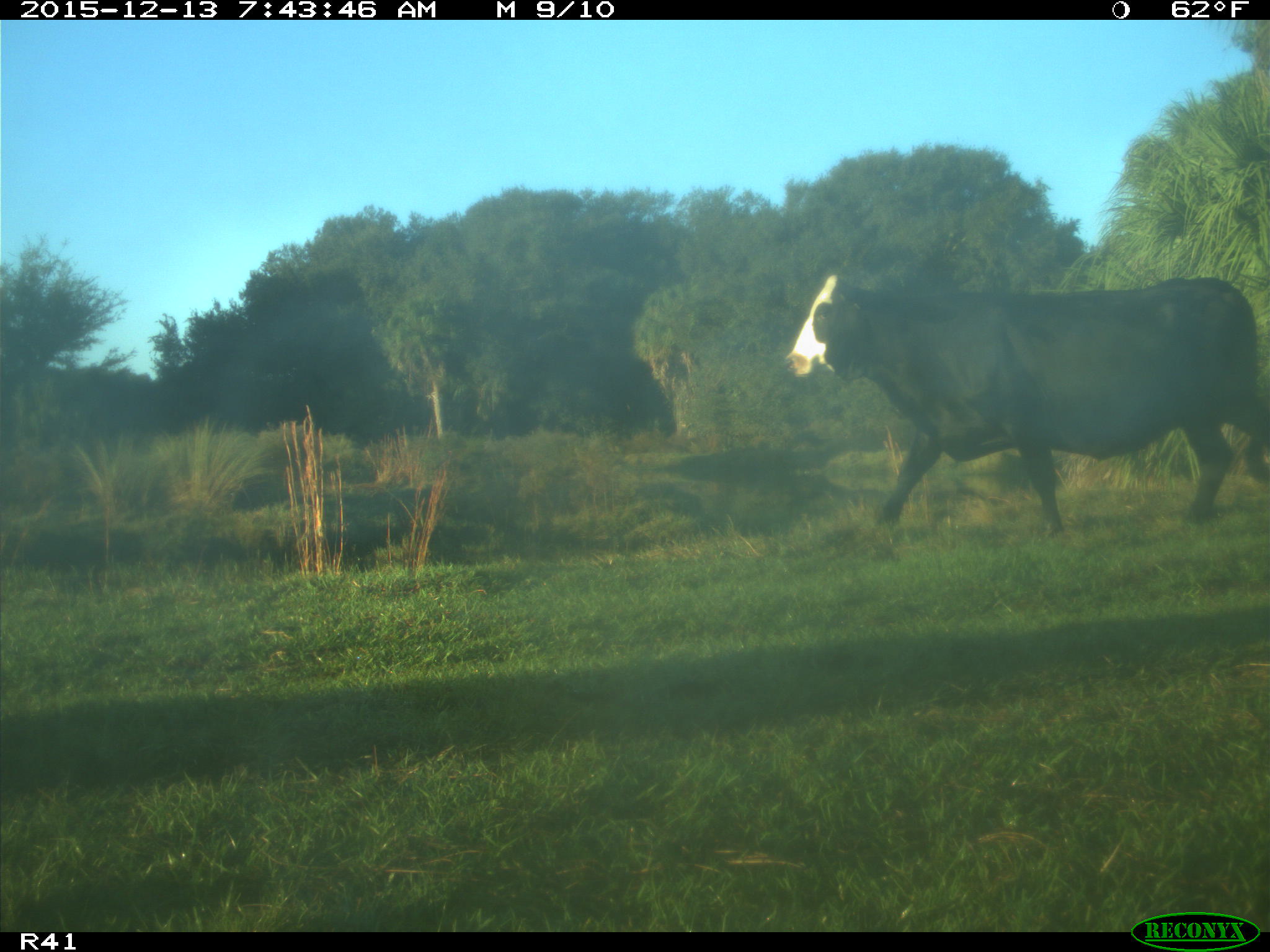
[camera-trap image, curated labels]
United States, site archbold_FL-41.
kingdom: Animalia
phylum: Chordata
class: Mammalia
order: Artiodactyla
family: Bovidae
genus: Bos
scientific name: Bos taurus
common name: domestic cow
Bos taurus (domestic cow).